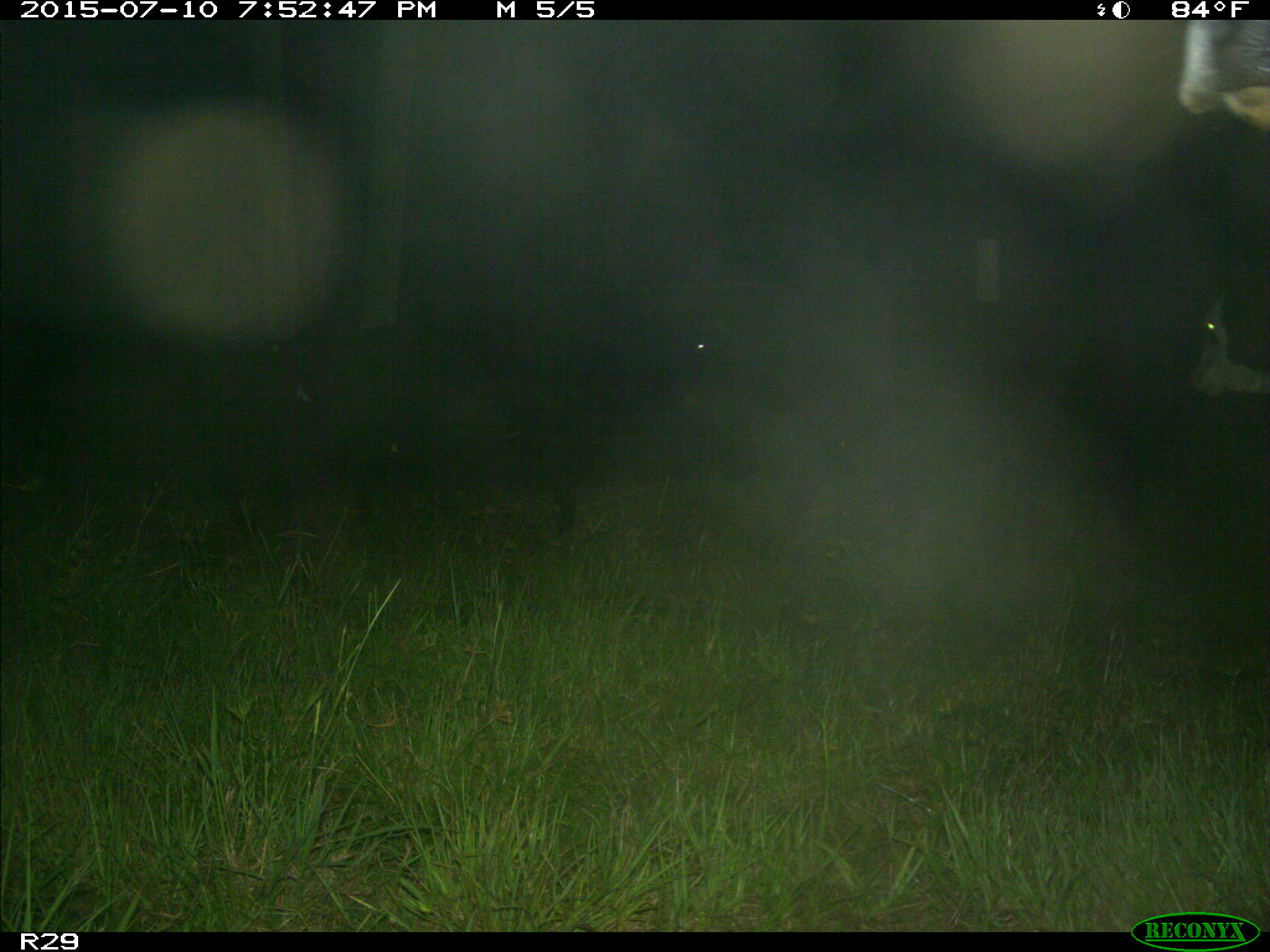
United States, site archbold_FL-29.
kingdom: Animalia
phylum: Chordata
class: Mammalia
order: Artiodactyla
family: Bovidae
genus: Bos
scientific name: Bos taurus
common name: domestic cow